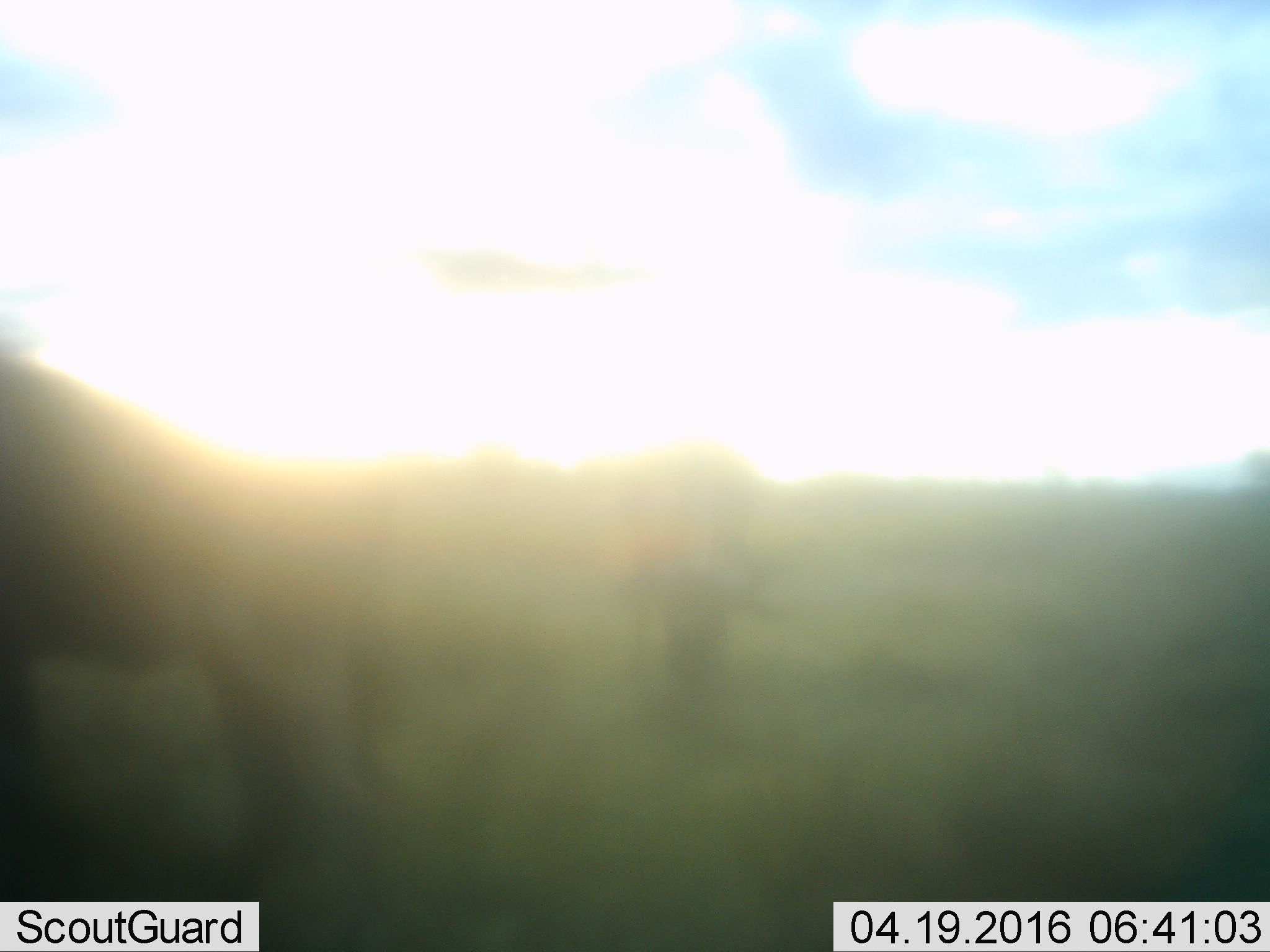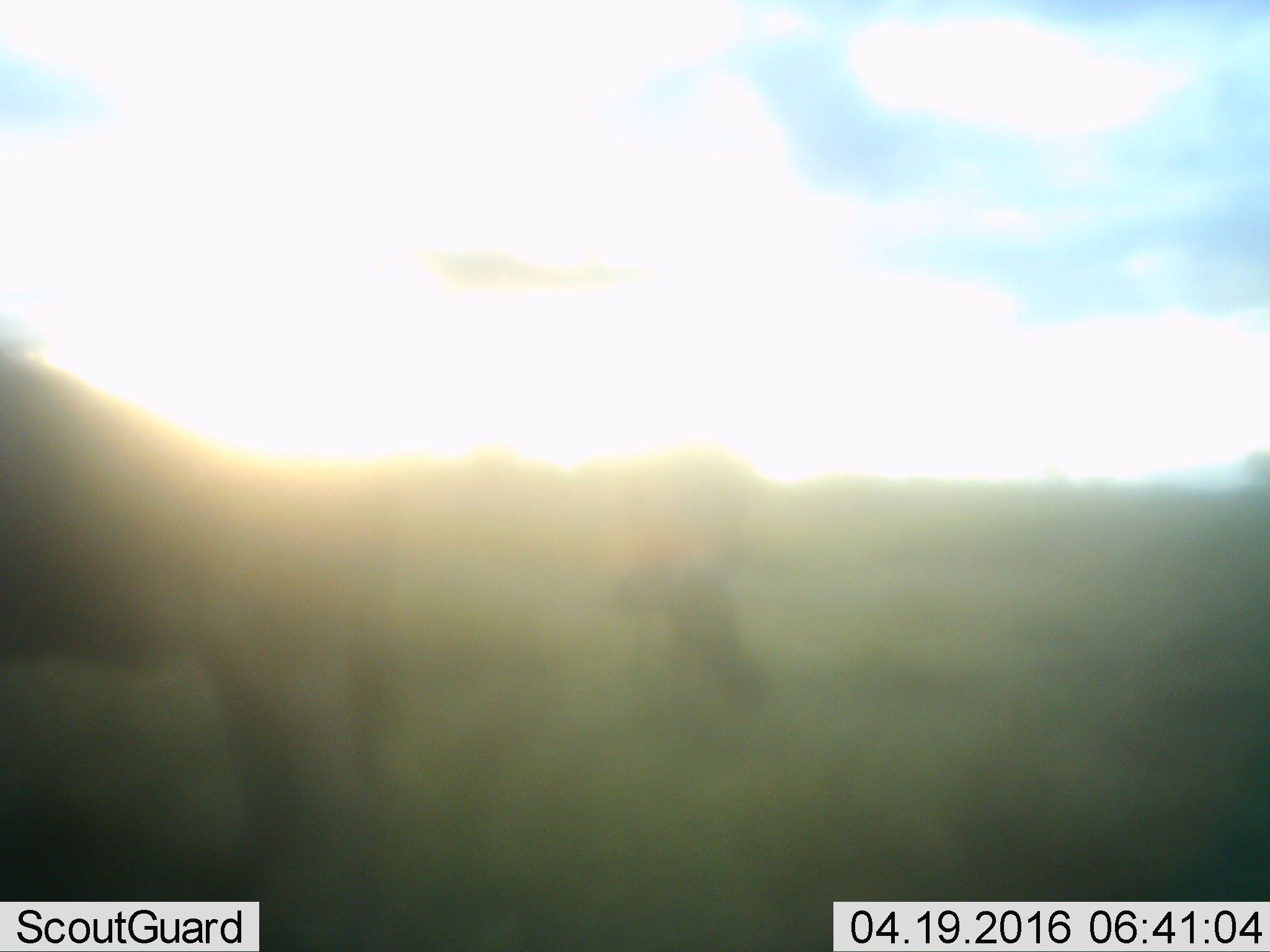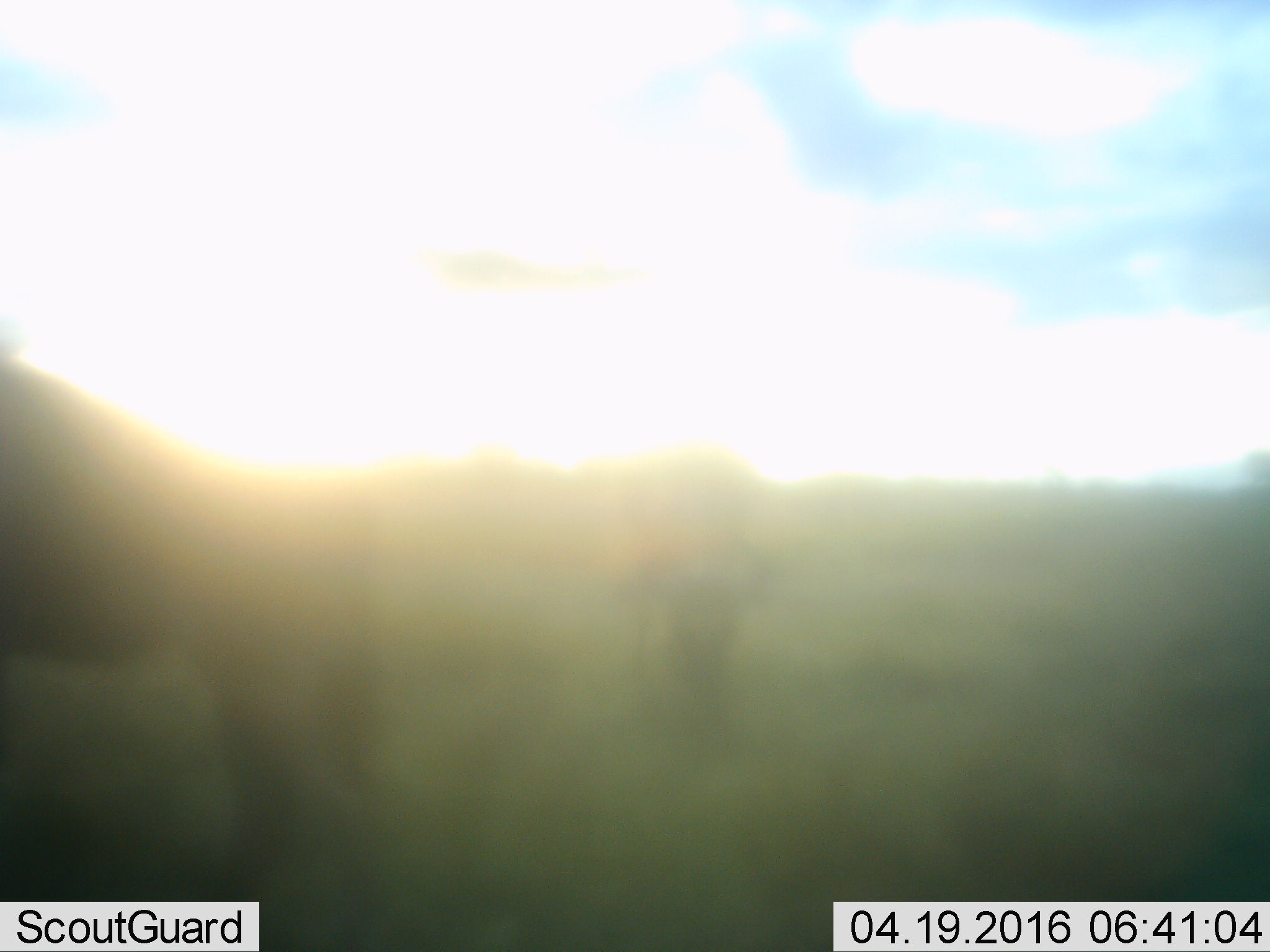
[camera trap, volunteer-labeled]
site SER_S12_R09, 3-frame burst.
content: unidentified animal